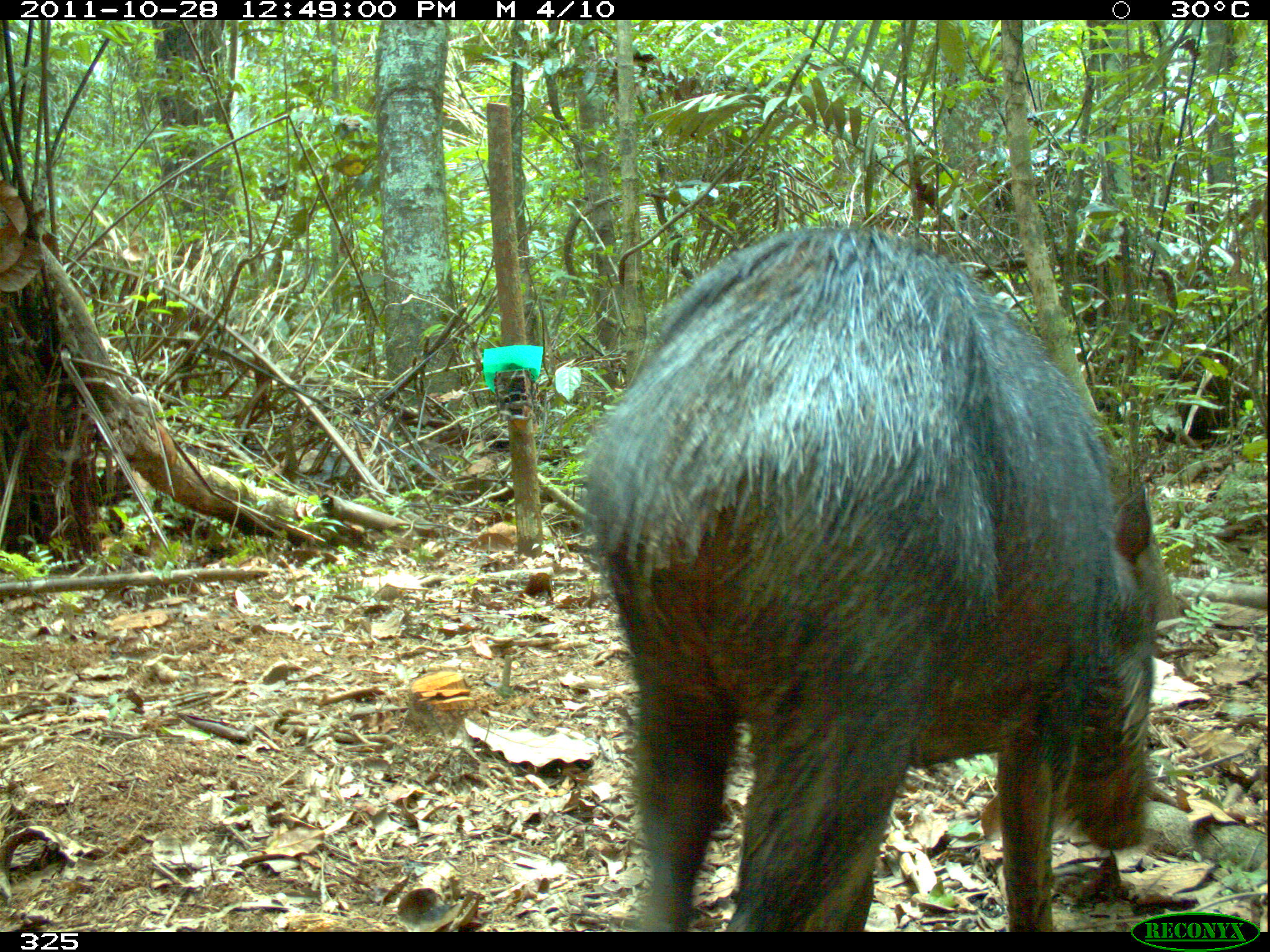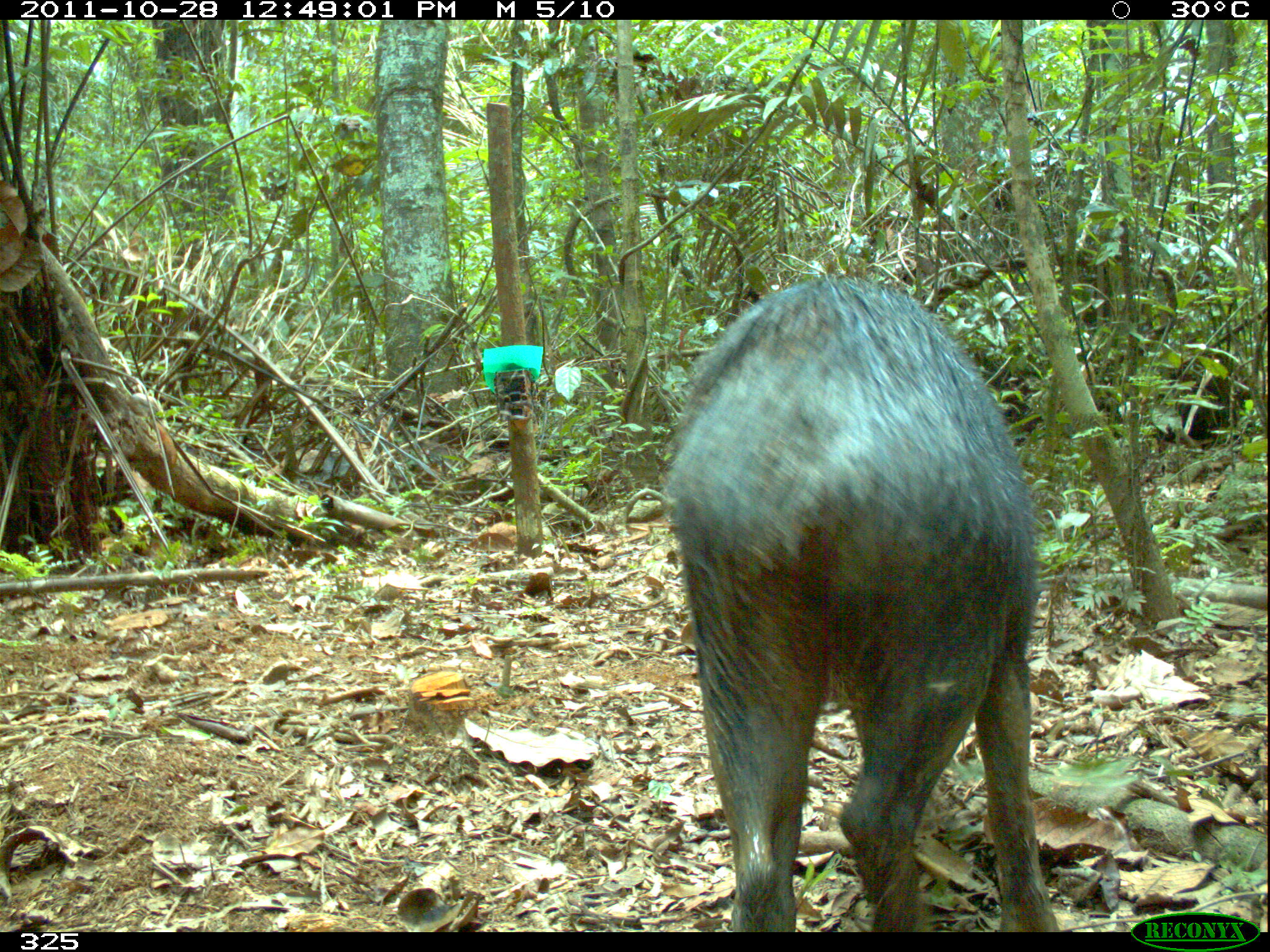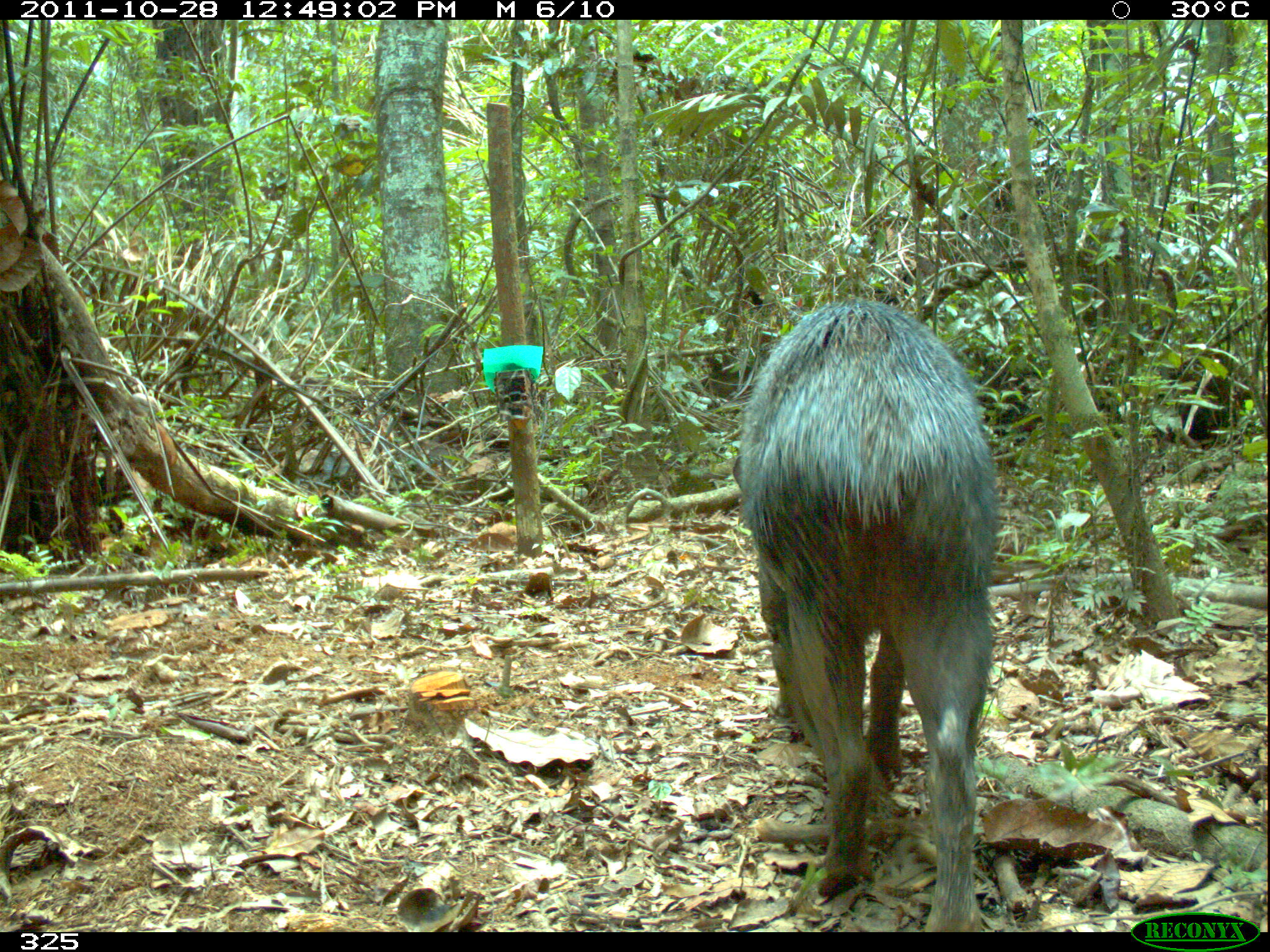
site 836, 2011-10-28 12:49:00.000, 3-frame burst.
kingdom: Animalia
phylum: Chordata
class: Mammalia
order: Artiodactyla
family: Tayassuidae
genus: Tayassu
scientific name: Tayassu pecari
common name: white-lipped peccary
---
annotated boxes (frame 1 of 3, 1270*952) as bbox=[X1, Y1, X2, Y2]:
tayassu pecari: bbox=[578, 223, 1169, 931]